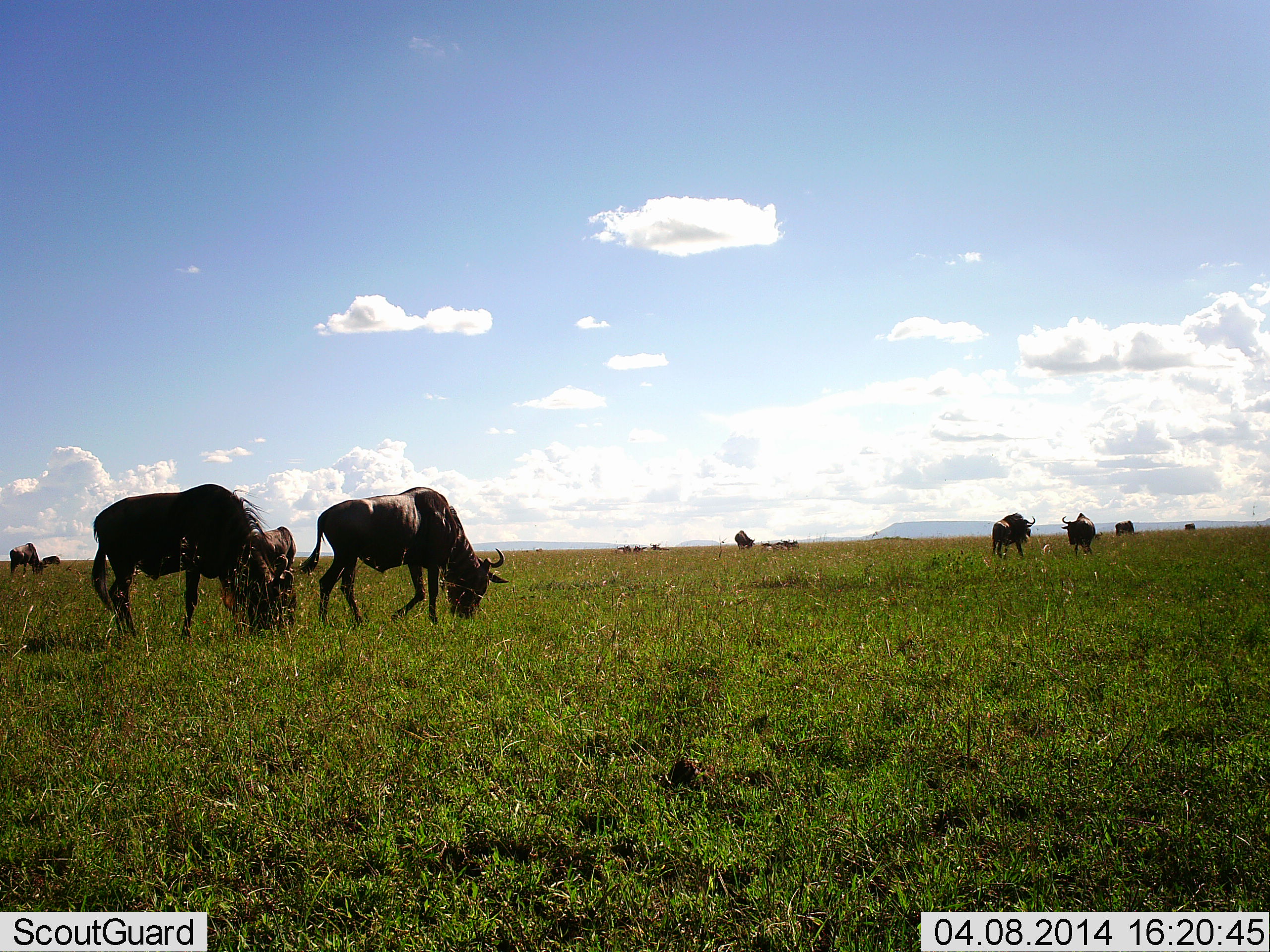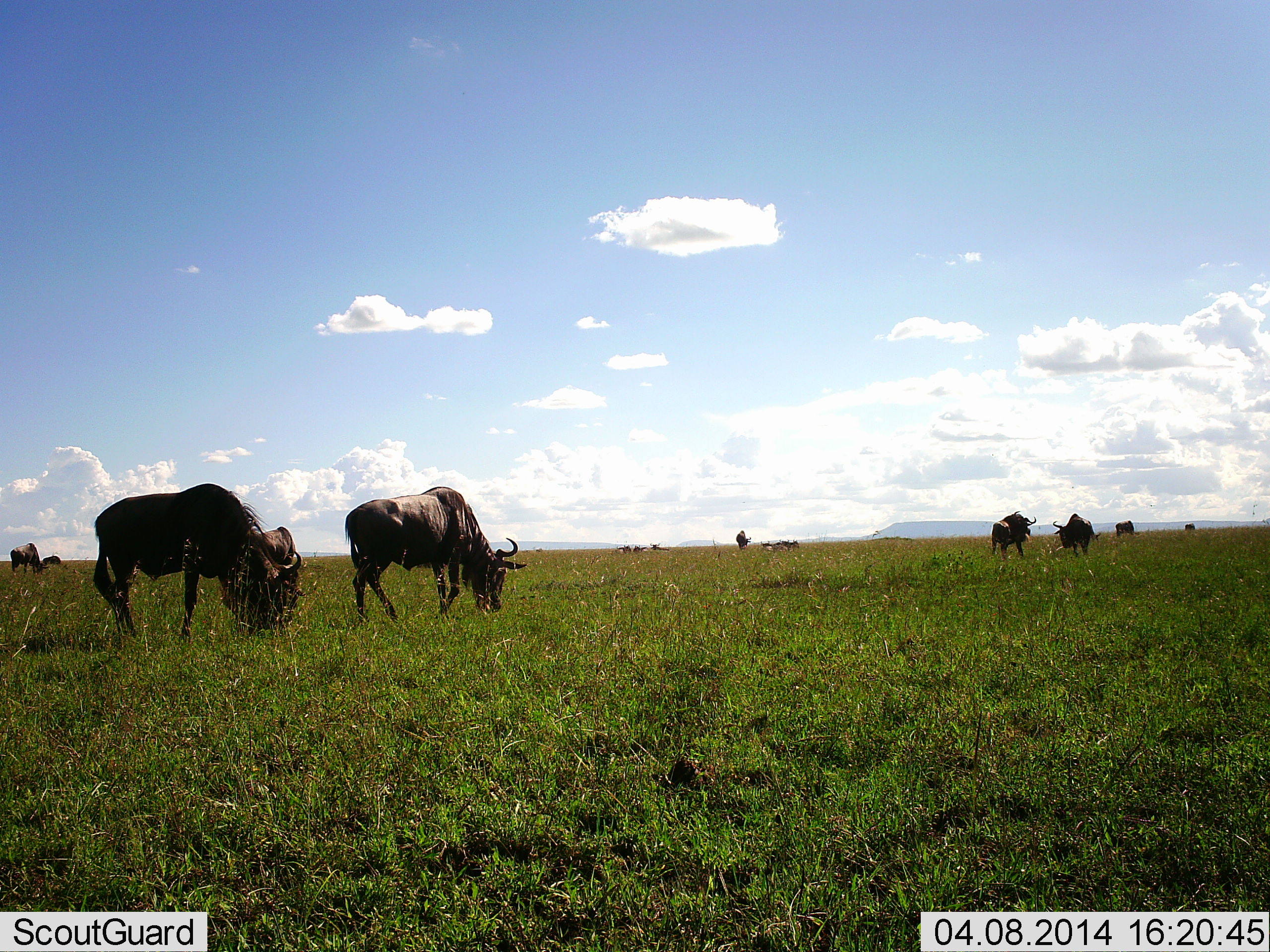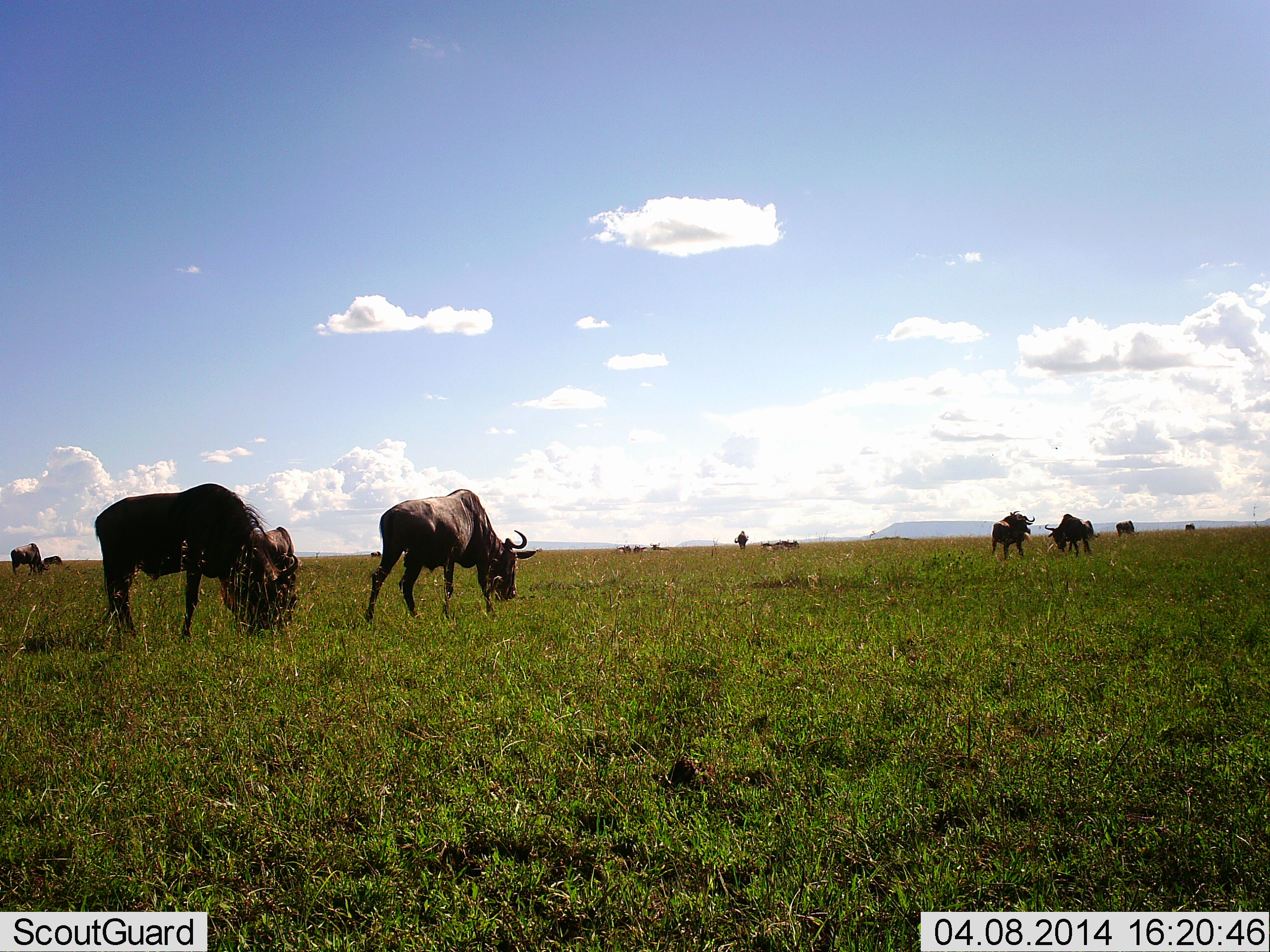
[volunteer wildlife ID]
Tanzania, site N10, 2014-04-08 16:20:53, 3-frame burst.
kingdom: Animalia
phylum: Chordata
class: Mammalia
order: Artiodactyla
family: Bovidae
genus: Connochaetes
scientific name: Connochaetes taurinus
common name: blue wildebeest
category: wildebeest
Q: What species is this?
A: Wildebeest (blue wildebeest) (Connochaetes taurinus).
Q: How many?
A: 11-50.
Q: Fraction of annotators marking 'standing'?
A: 20%.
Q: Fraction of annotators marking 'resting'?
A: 0%.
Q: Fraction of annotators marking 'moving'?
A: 10%.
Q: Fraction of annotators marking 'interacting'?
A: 20%.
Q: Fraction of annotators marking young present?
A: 0%.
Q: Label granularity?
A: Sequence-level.